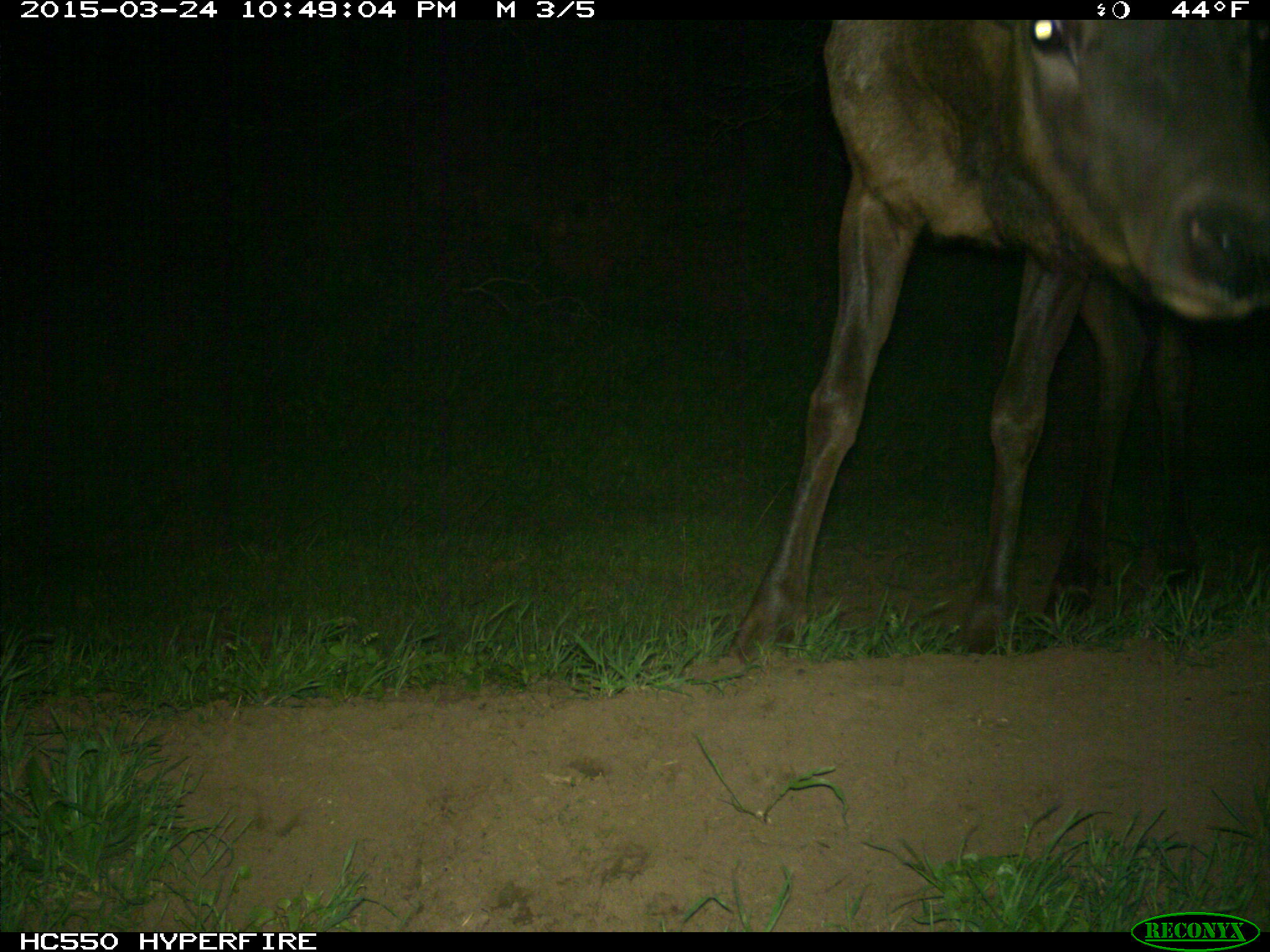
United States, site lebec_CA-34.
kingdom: Animalia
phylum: Chordata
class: Mammalia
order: Artiodactyla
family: Cervidae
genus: Cervus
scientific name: Cervus canadensis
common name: elk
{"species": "Cervus canadensis (elk)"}